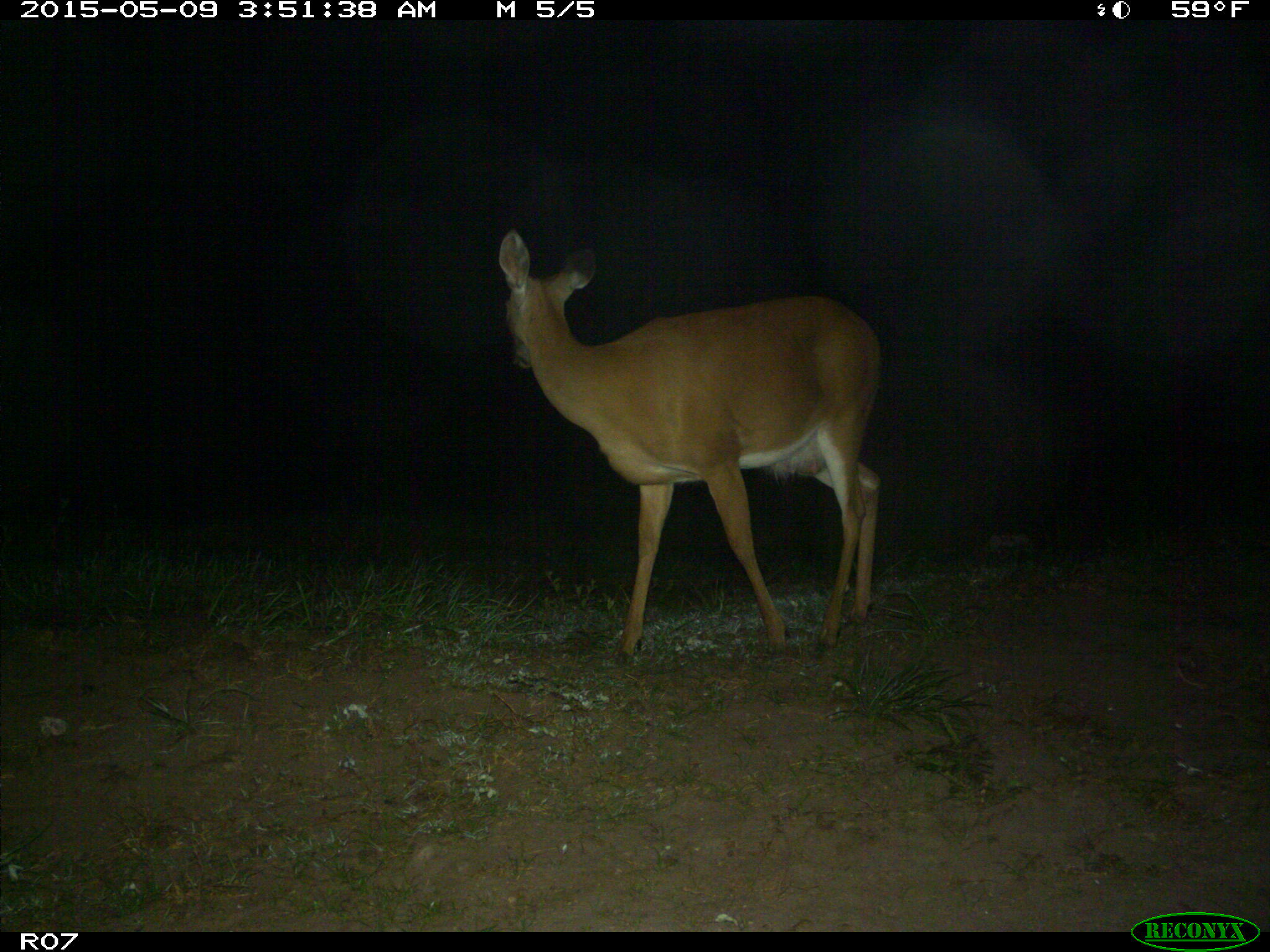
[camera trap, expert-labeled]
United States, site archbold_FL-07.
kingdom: Animalia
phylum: Chordata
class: Mammalia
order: Artiodactyla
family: Cervidae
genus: Odocoileus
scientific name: Odocoileus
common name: deer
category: unidentified deer